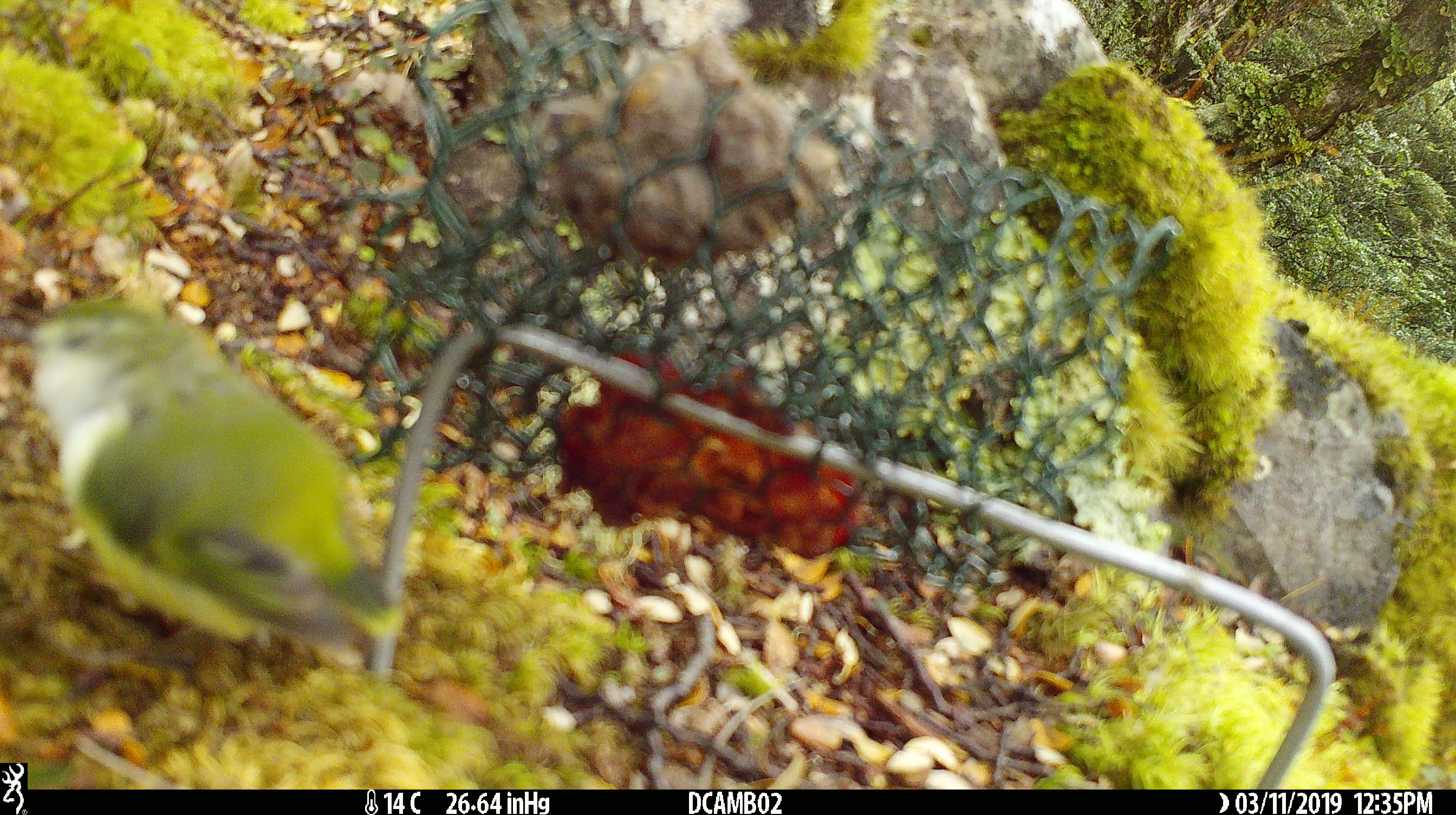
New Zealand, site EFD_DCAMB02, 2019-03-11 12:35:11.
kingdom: Animalia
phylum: Chordata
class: Aves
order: Passeriformes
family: Acanthisittidae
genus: Acanthisitta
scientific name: Acanthisitta chloris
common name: rifleman